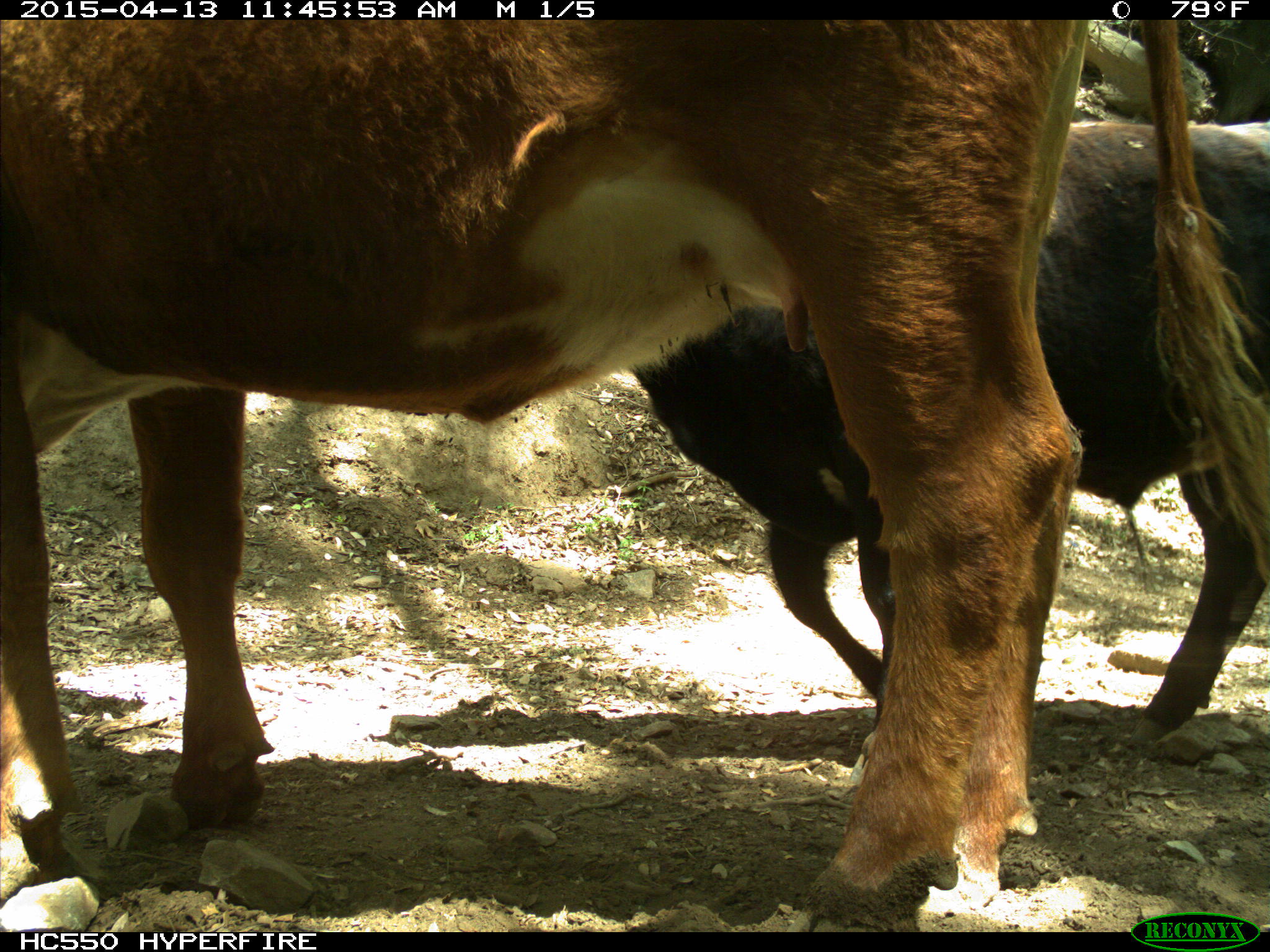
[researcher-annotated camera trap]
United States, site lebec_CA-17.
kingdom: Animalia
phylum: Chordata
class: Mammalia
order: Artiodactyla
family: Bovidae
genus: Bos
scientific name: Bos taurus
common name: domestic cow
Bos taurus (domestic cow).